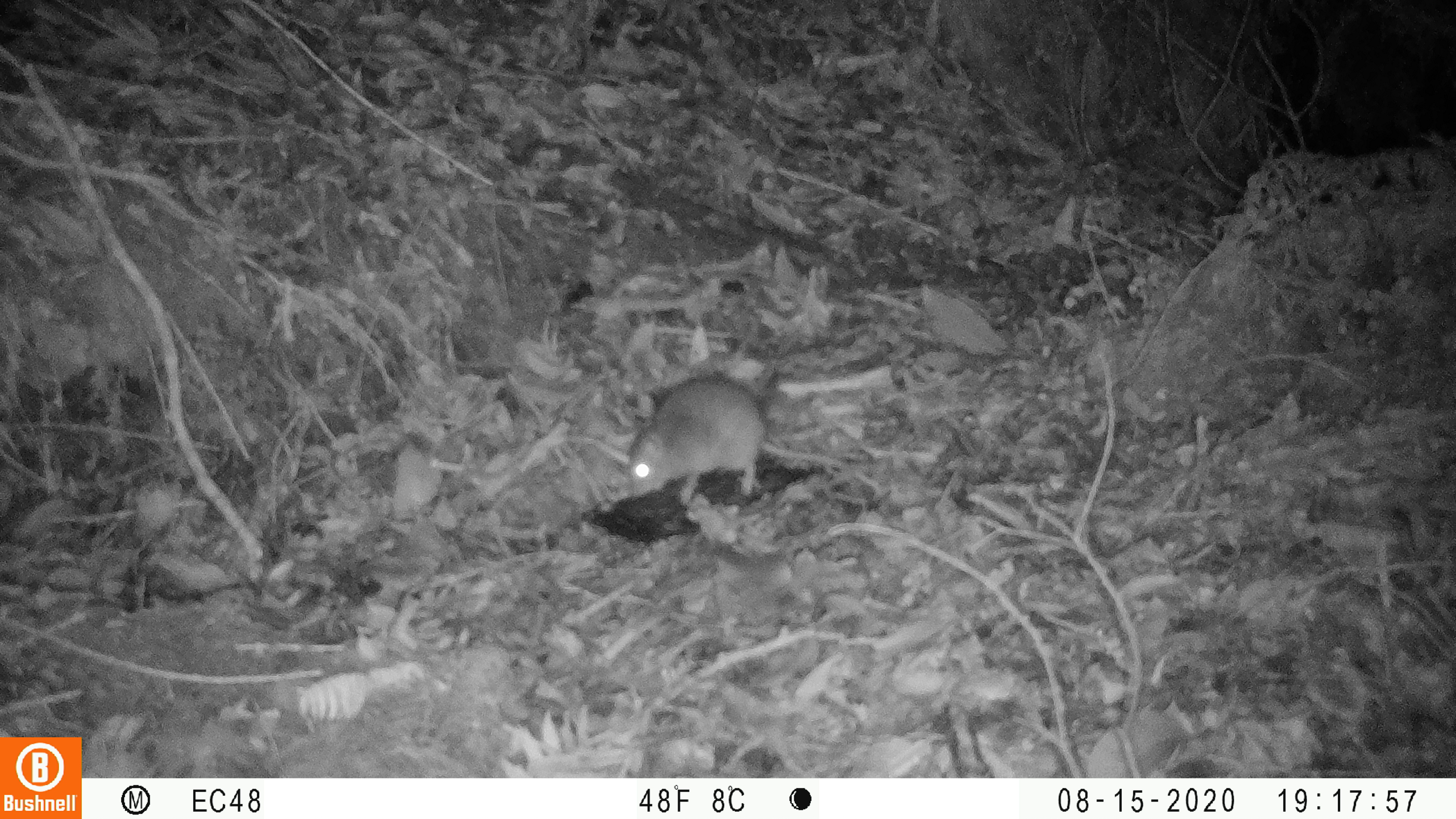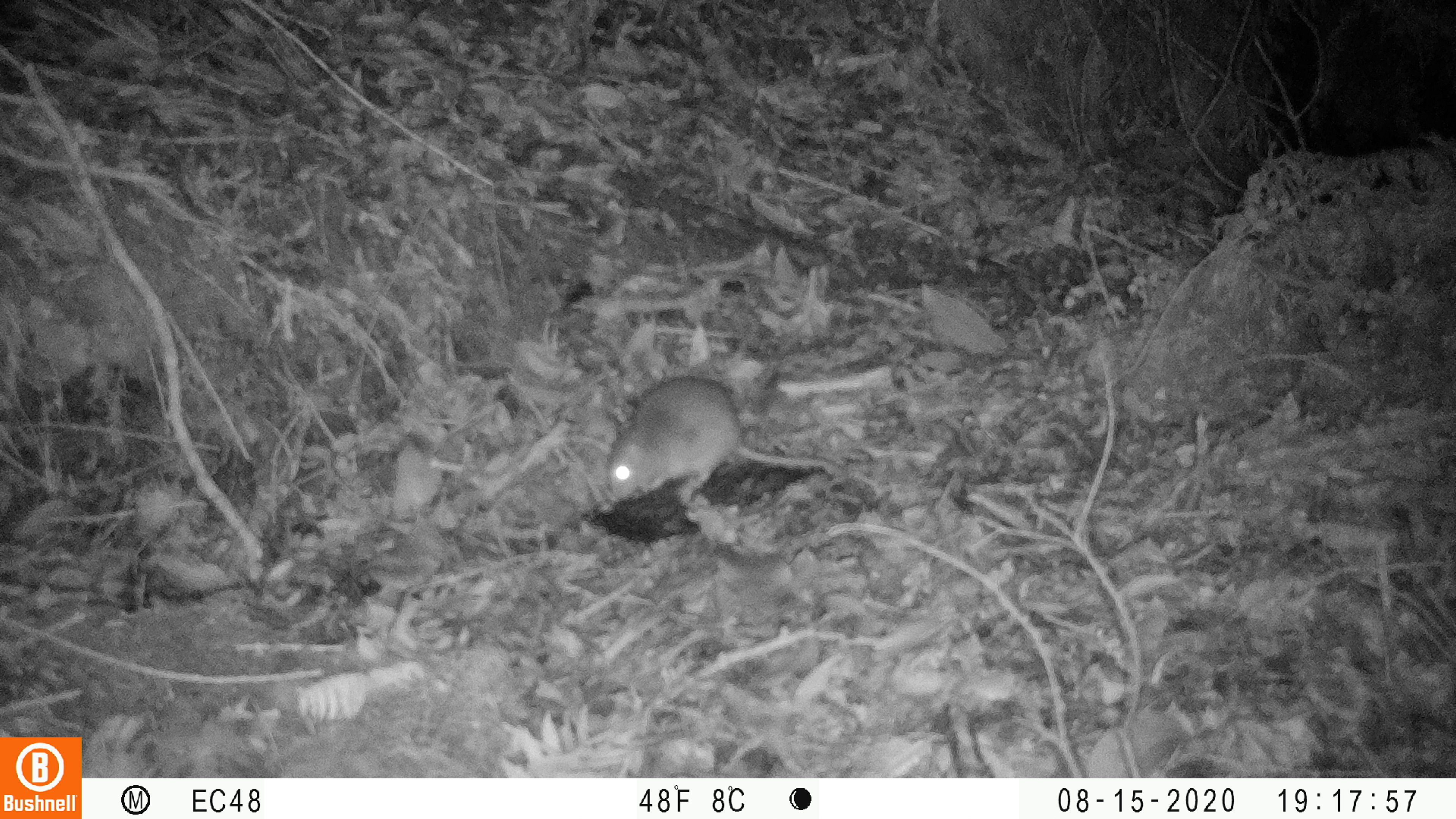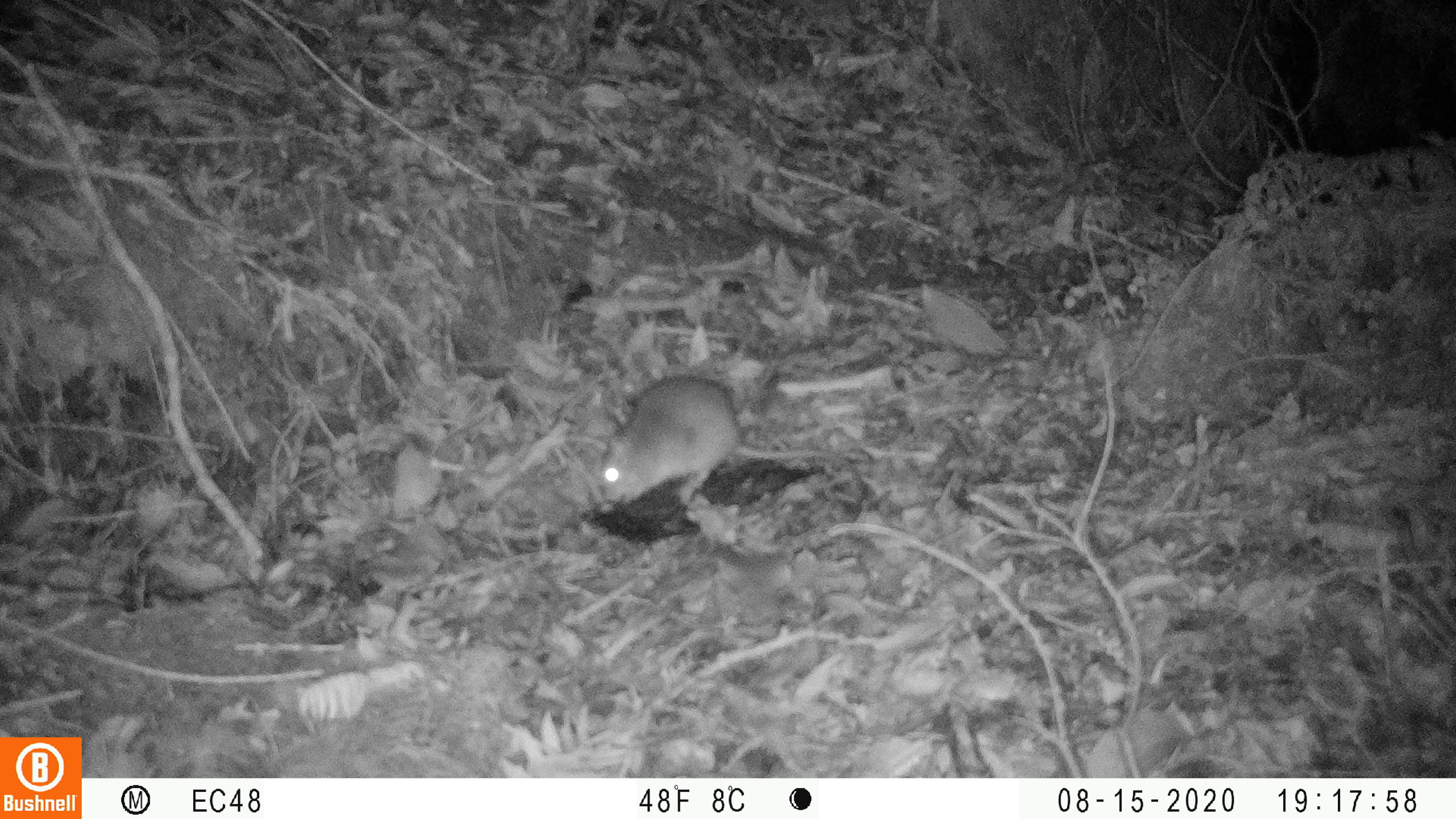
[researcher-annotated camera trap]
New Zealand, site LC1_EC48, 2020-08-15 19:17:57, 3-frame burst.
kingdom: Animalia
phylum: Chordata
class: Mammalia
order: Rodentia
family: Muridae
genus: Rattus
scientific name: Rattus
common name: rat